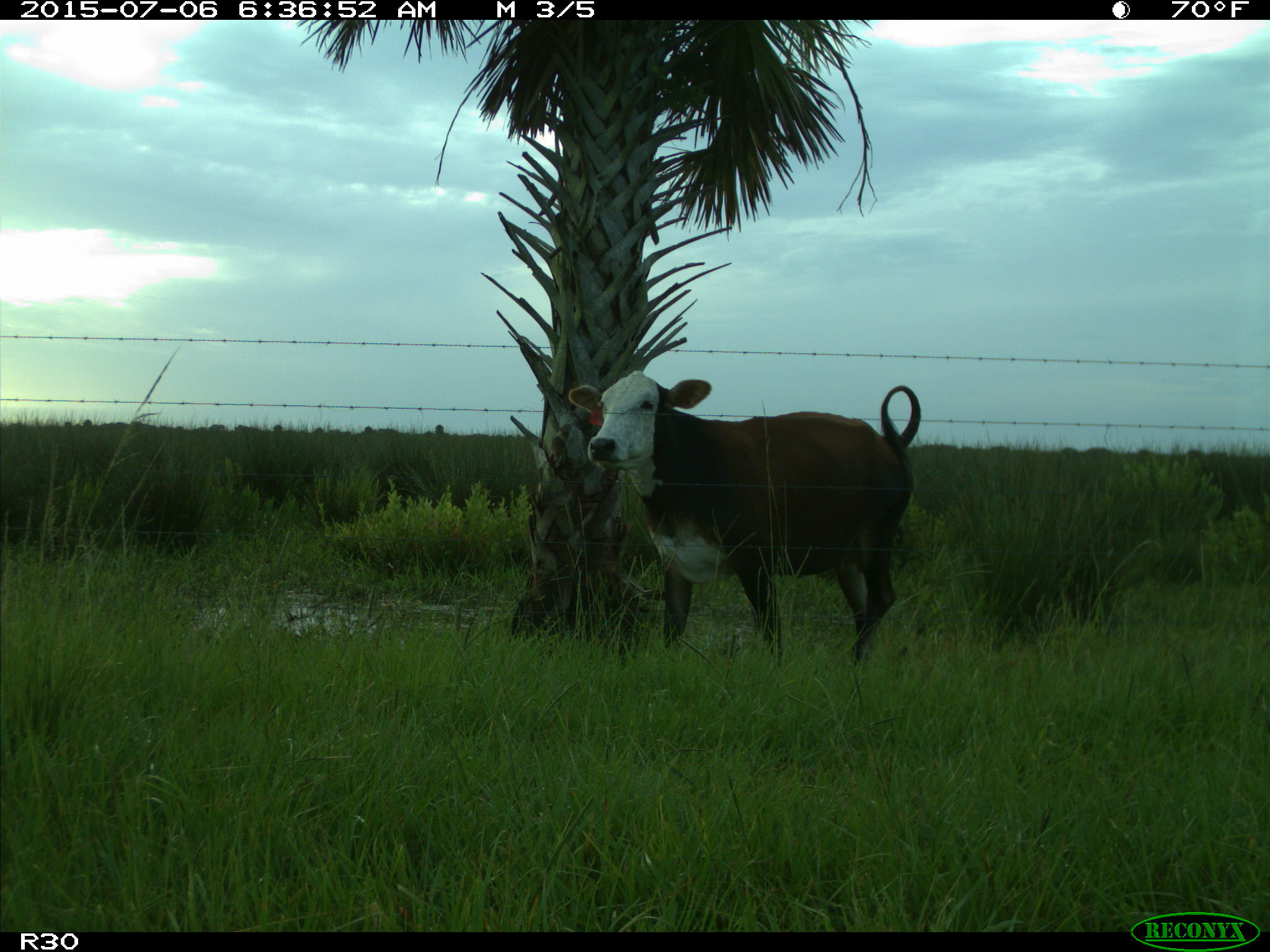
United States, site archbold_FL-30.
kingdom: Animalia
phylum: Chordata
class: Mammalia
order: Artiodactyla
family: Bovidae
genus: Bos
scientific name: Bos taurus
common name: domestic cow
Bos taurus (domestic cow).